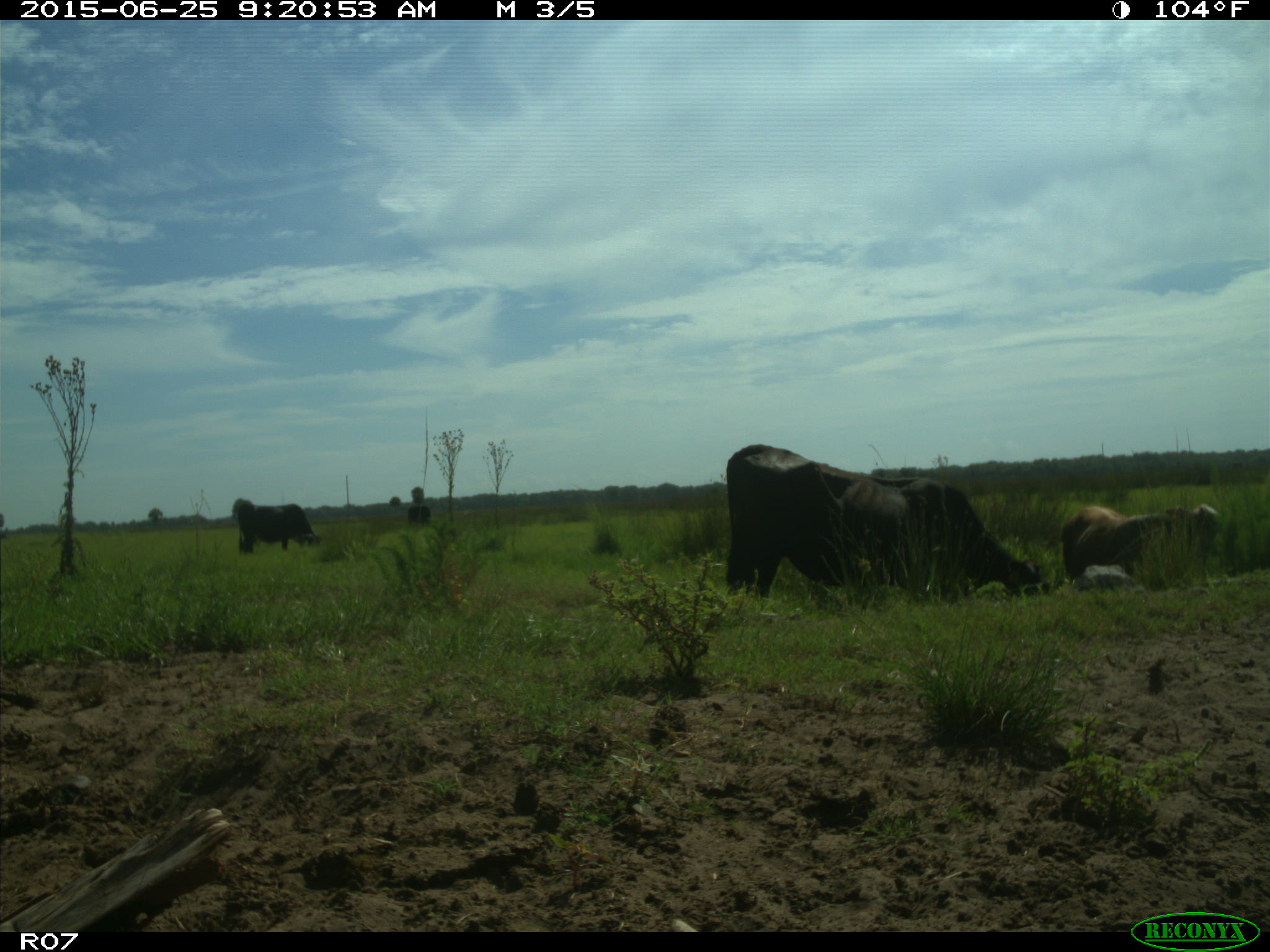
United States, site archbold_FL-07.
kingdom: Animalia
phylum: Chordata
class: Mammalia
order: Artiodactyla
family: Bovidae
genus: Bos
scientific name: Bos taurus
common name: domestic cow